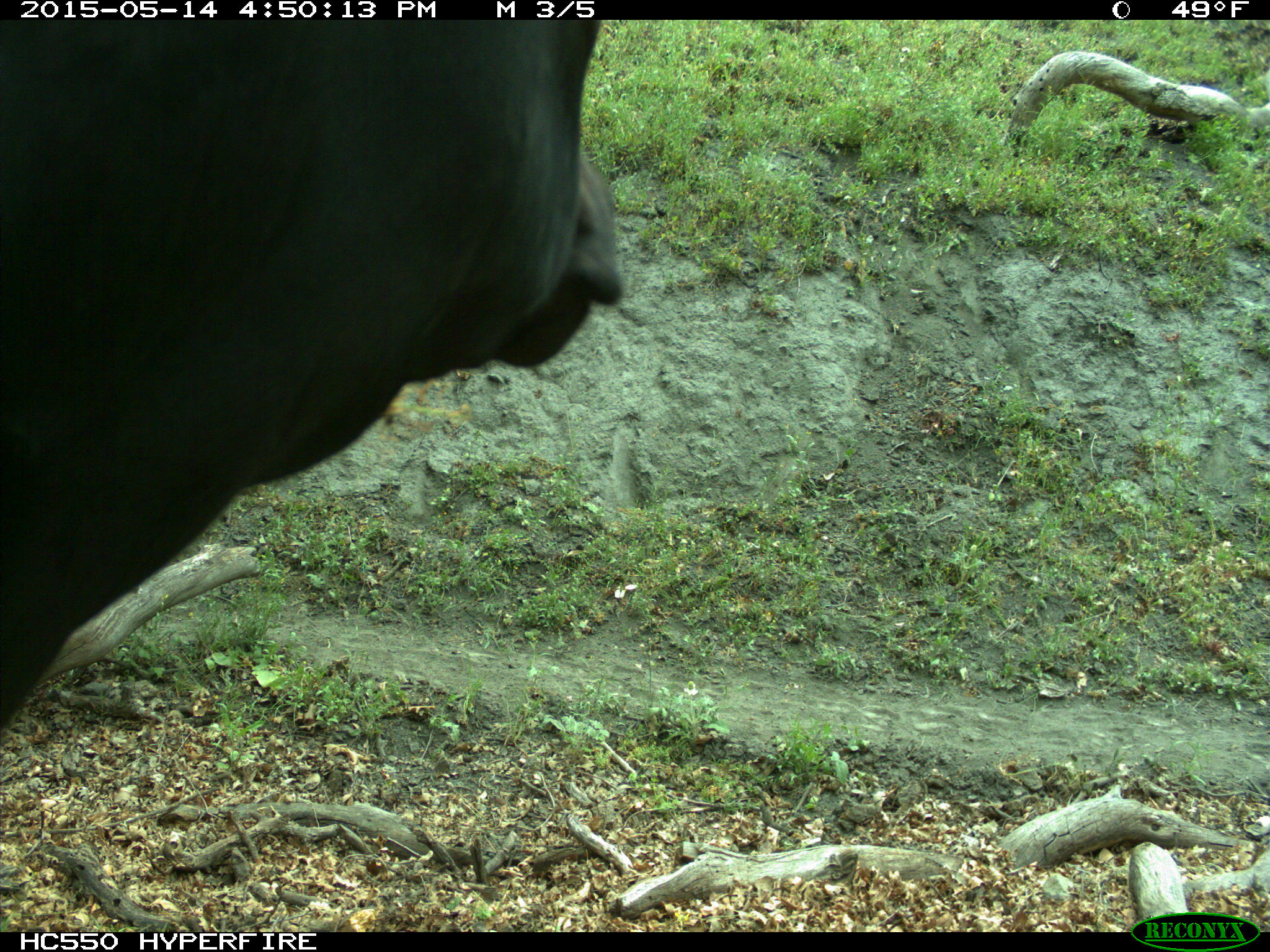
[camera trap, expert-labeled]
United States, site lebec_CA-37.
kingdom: Animalia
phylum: Chordata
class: Mammalia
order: Artiodactyla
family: Bovidae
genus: Bos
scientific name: Bos taurus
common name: domestic cow